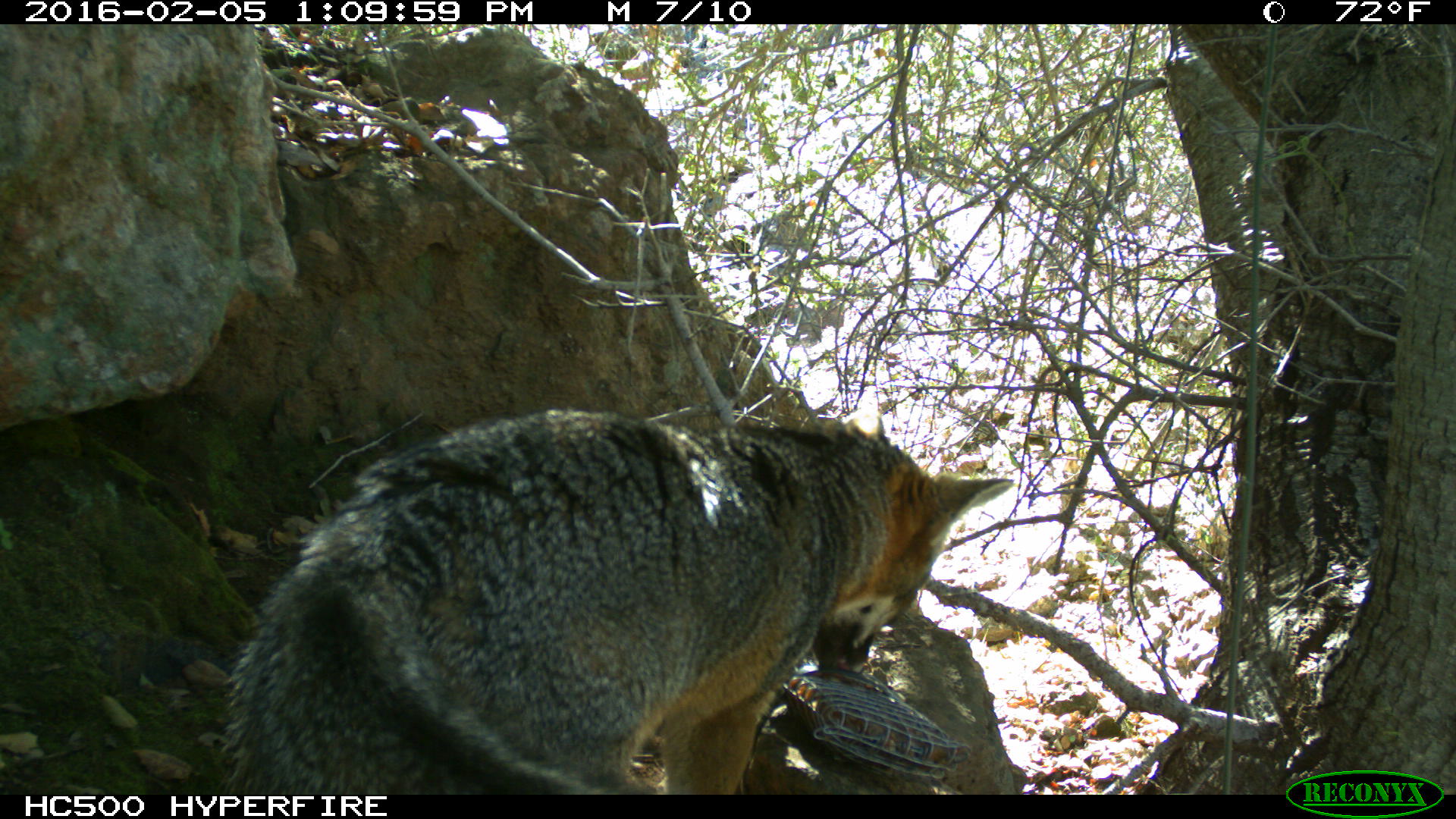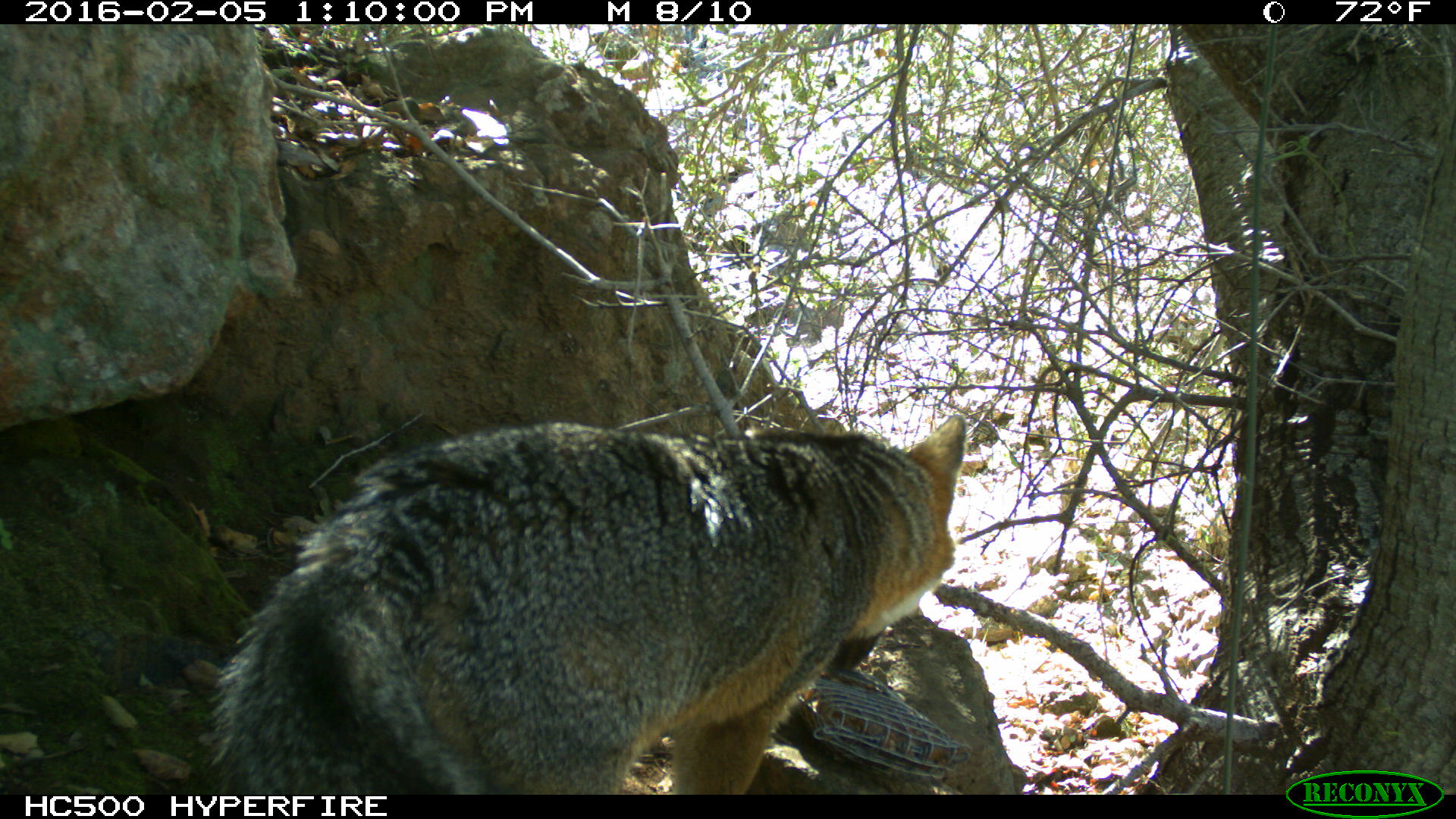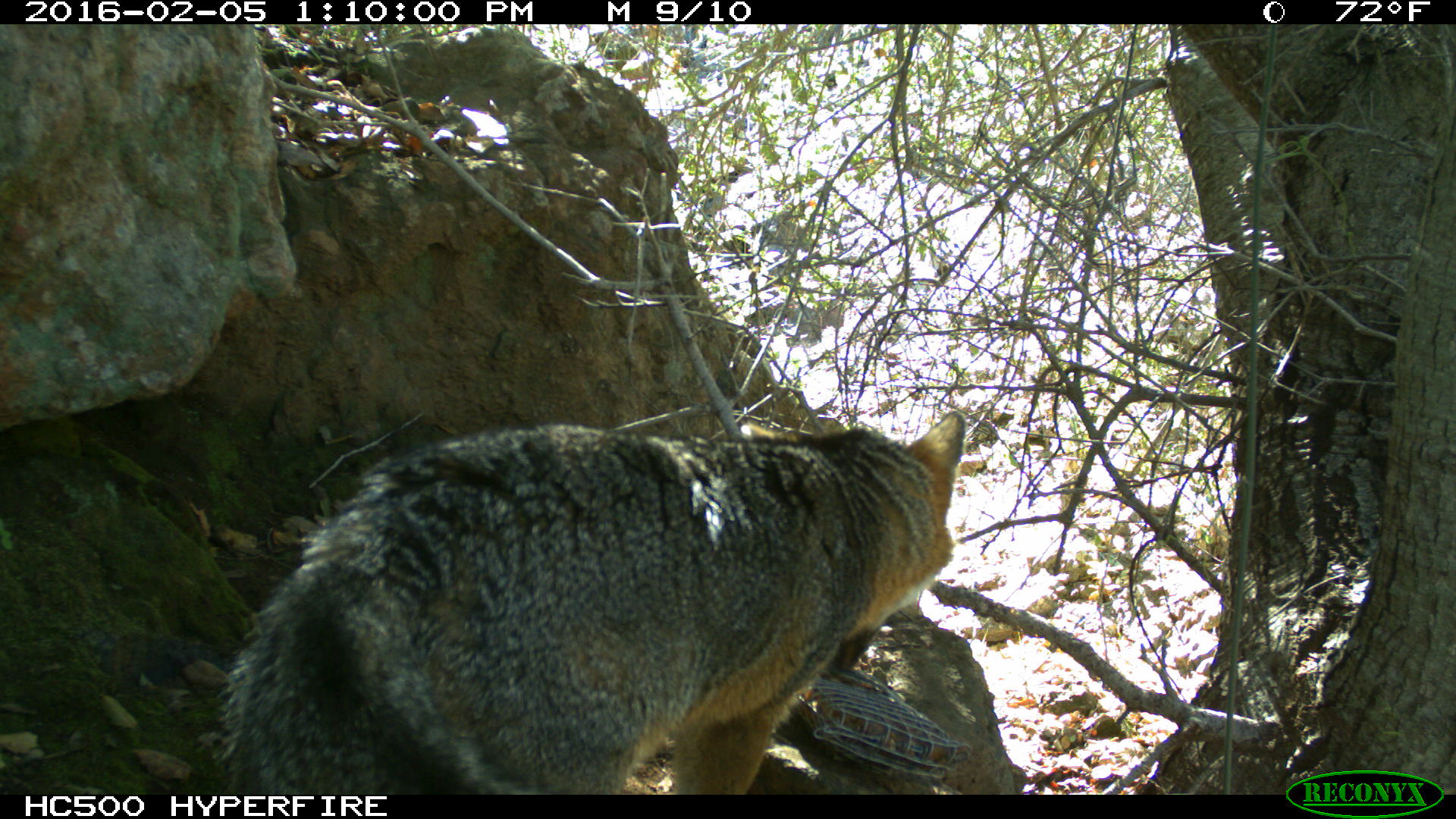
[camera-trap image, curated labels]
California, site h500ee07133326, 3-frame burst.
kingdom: Animalia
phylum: Chordata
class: Mammalia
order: Carnivora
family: Canidae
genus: Urocyon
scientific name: Urocyon littoralis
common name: island fox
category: fox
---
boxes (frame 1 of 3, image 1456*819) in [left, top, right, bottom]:
fox: [212, 405, 1015, 794]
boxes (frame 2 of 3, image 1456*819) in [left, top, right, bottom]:
fox: [208, 414, 967, 794]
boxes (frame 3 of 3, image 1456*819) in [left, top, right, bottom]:
fox: [212, 411, 963, 795]